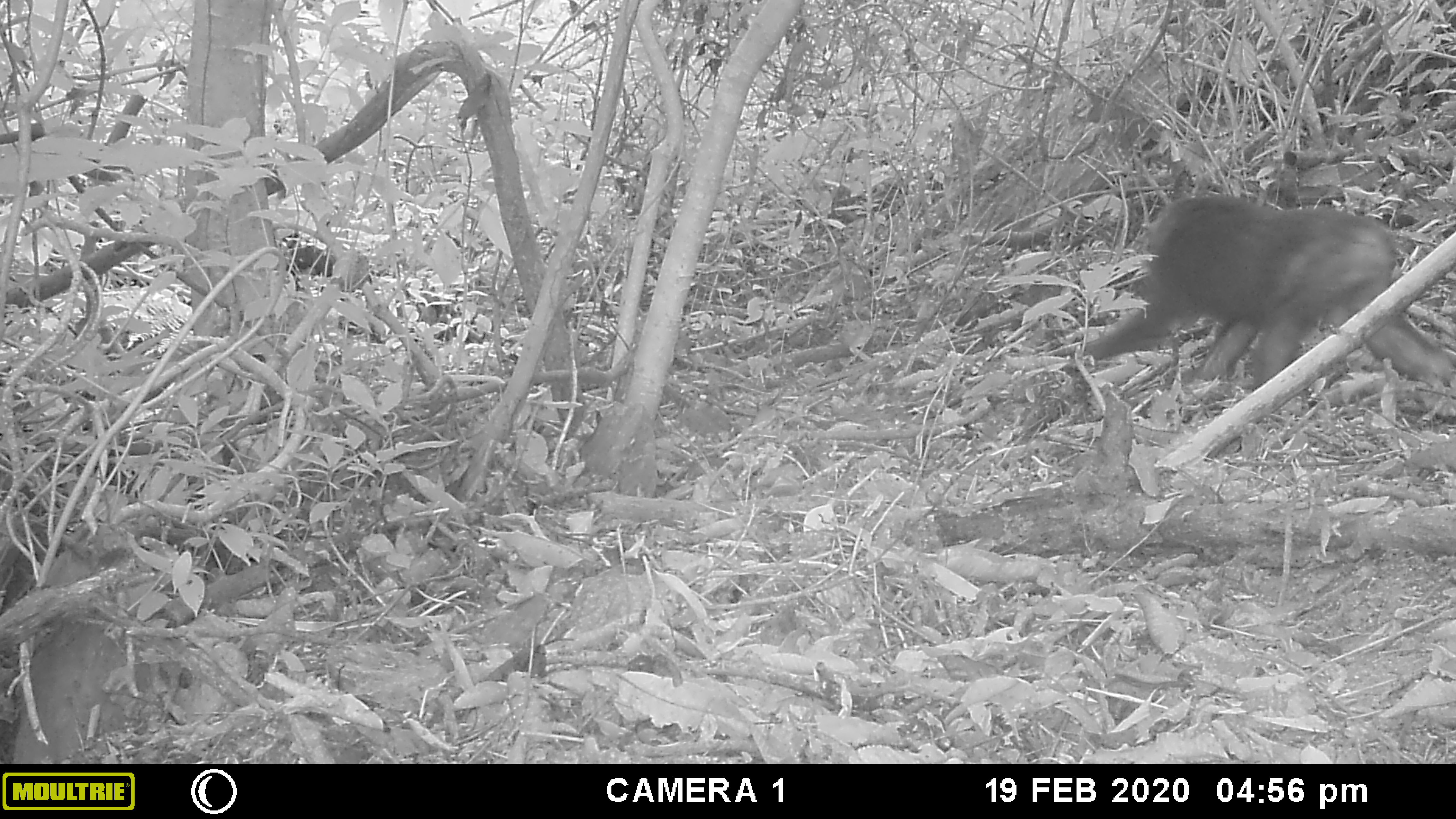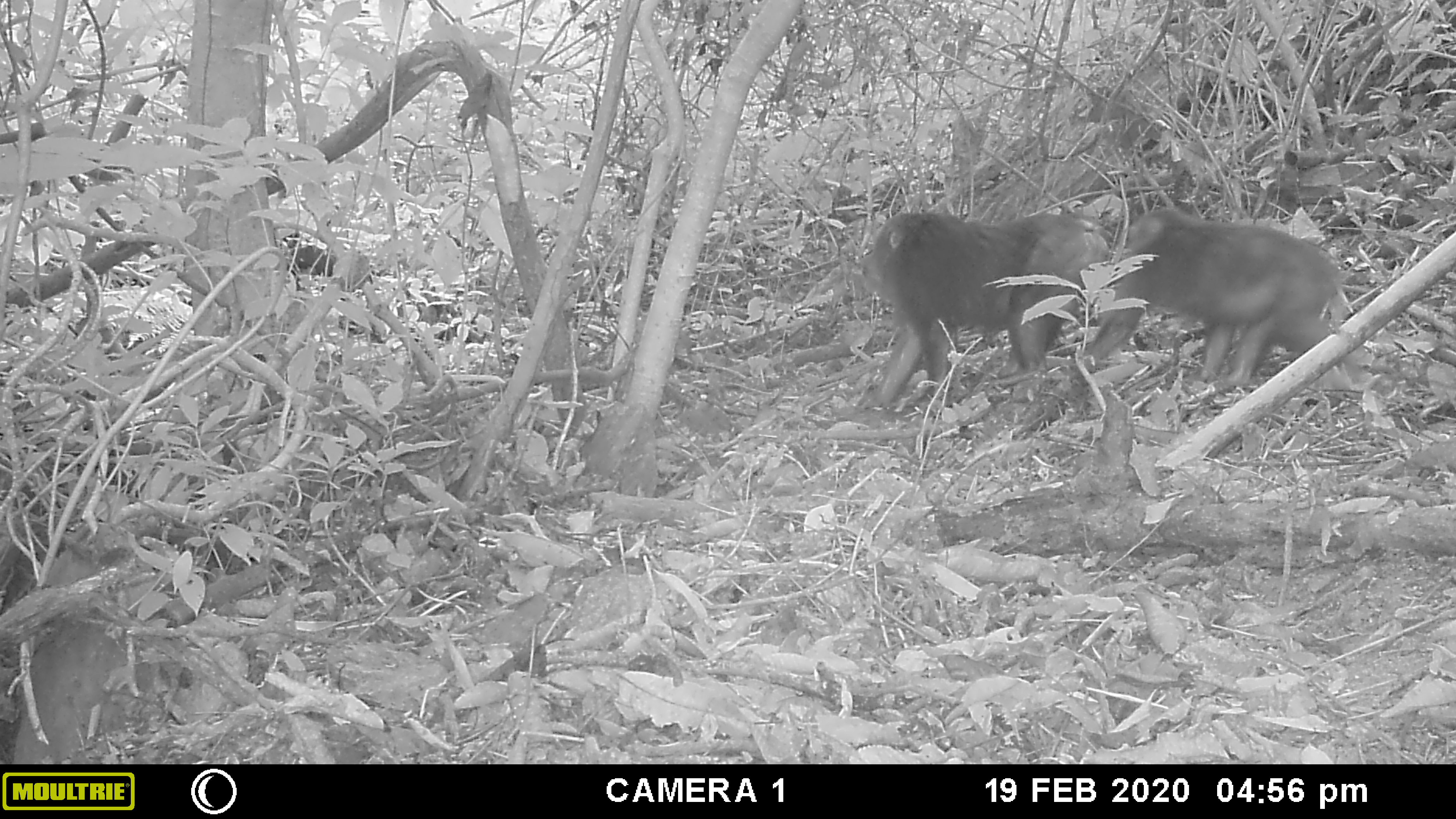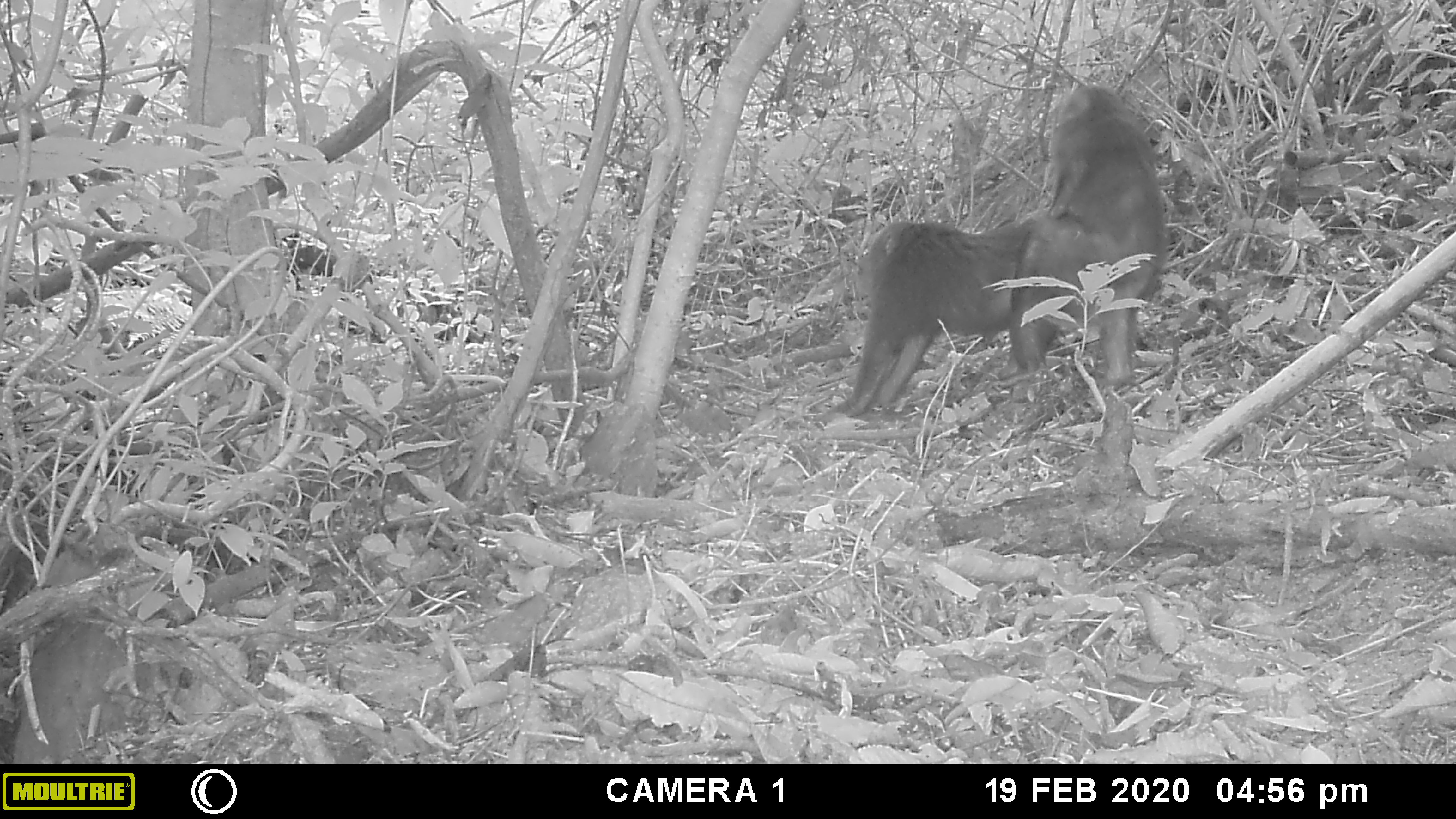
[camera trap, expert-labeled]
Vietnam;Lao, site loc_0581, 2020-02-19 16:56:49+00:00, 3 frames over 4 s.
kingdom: Animalia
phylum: Chordata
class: Mammalia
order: Primates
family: Cercopithecidae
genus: Macaca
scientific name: Macaca arctoides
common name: stump-tailed macaque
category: stump tailed macaque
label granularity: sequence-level